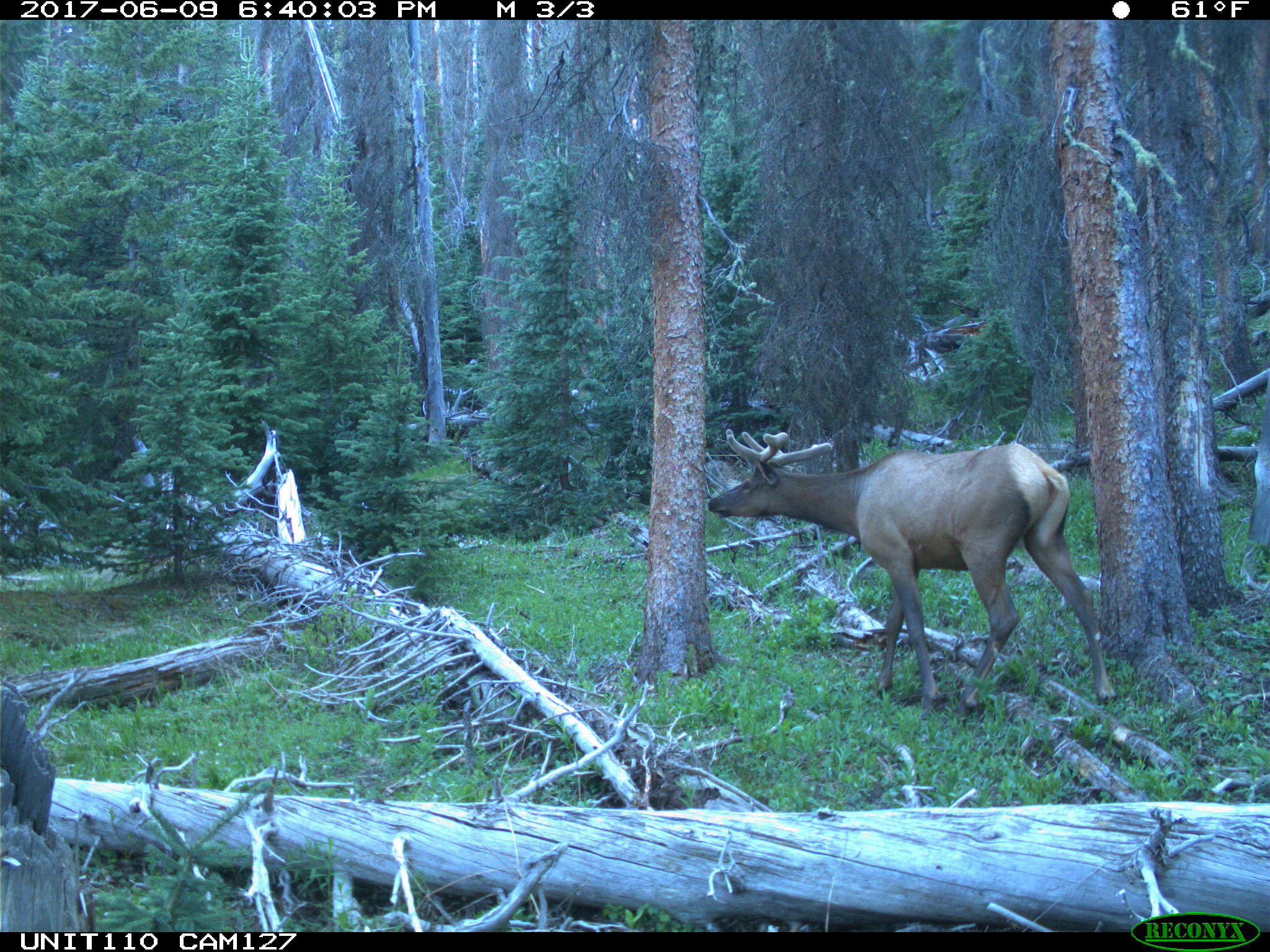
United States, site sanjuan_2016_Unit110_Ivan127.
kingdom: Animalia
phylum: Chordata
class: Mammalia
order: Artiodactyla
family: Cervidae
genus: Cervus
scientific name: Cervus elaphus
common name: red deer